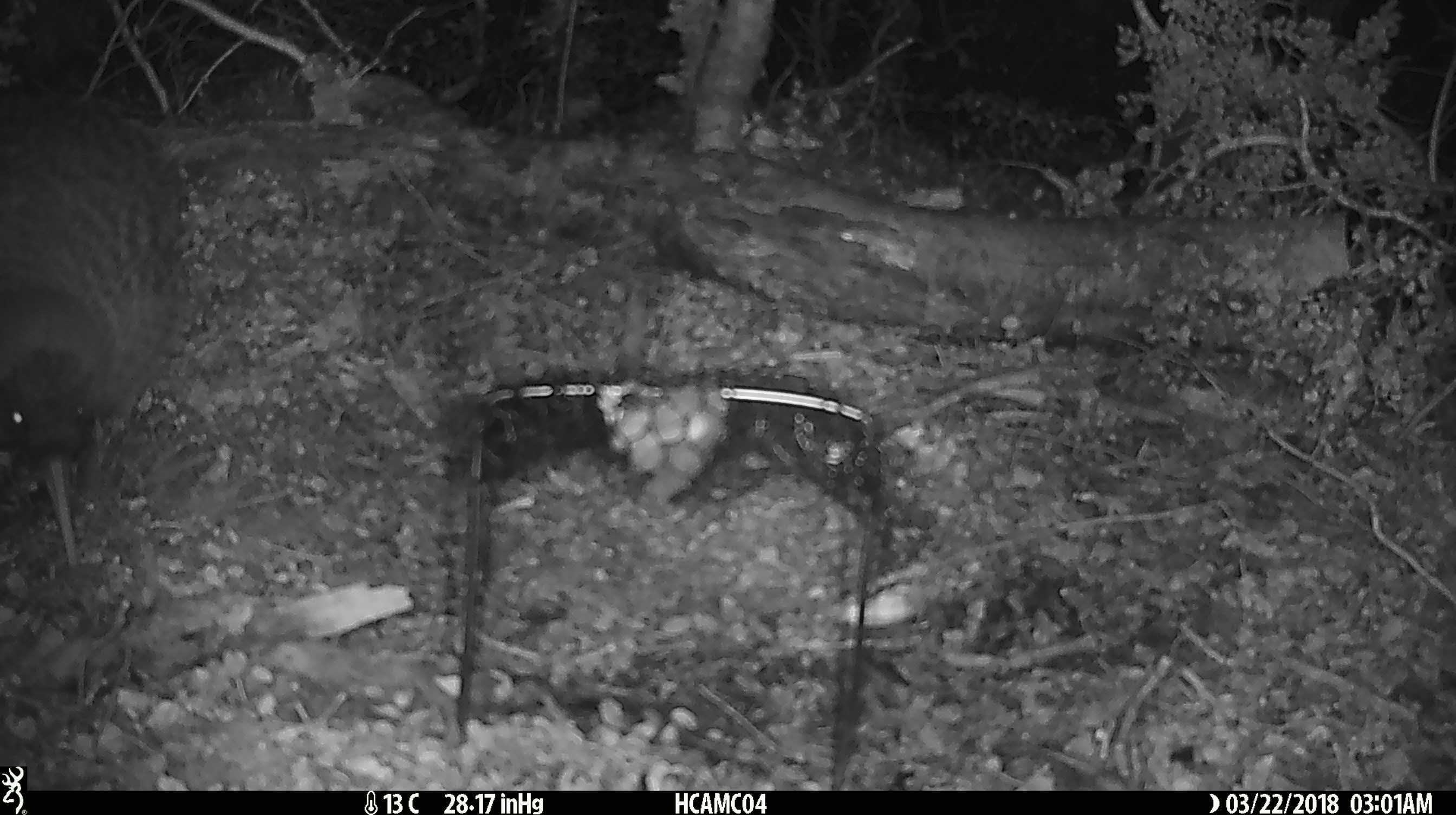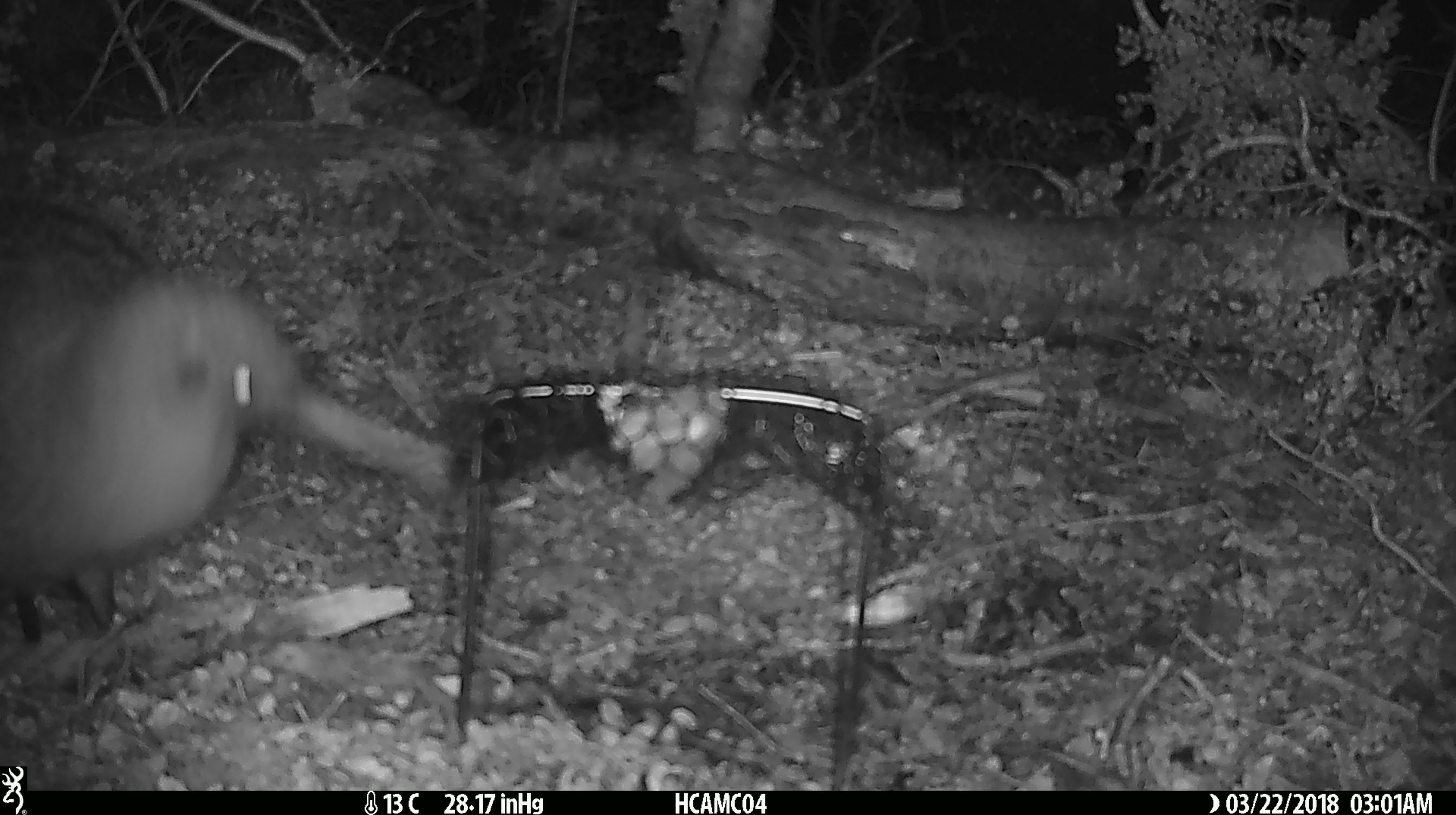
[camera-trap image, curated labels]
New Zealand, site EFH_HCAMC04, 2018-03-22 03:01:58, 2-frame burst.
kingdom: Animalia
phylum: Chordata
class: Aves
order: Apterygiformes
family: Apterygidae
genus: Apteryx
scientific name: Apteryx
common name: kiwi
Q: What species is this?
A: Kiwi (Apteryx).